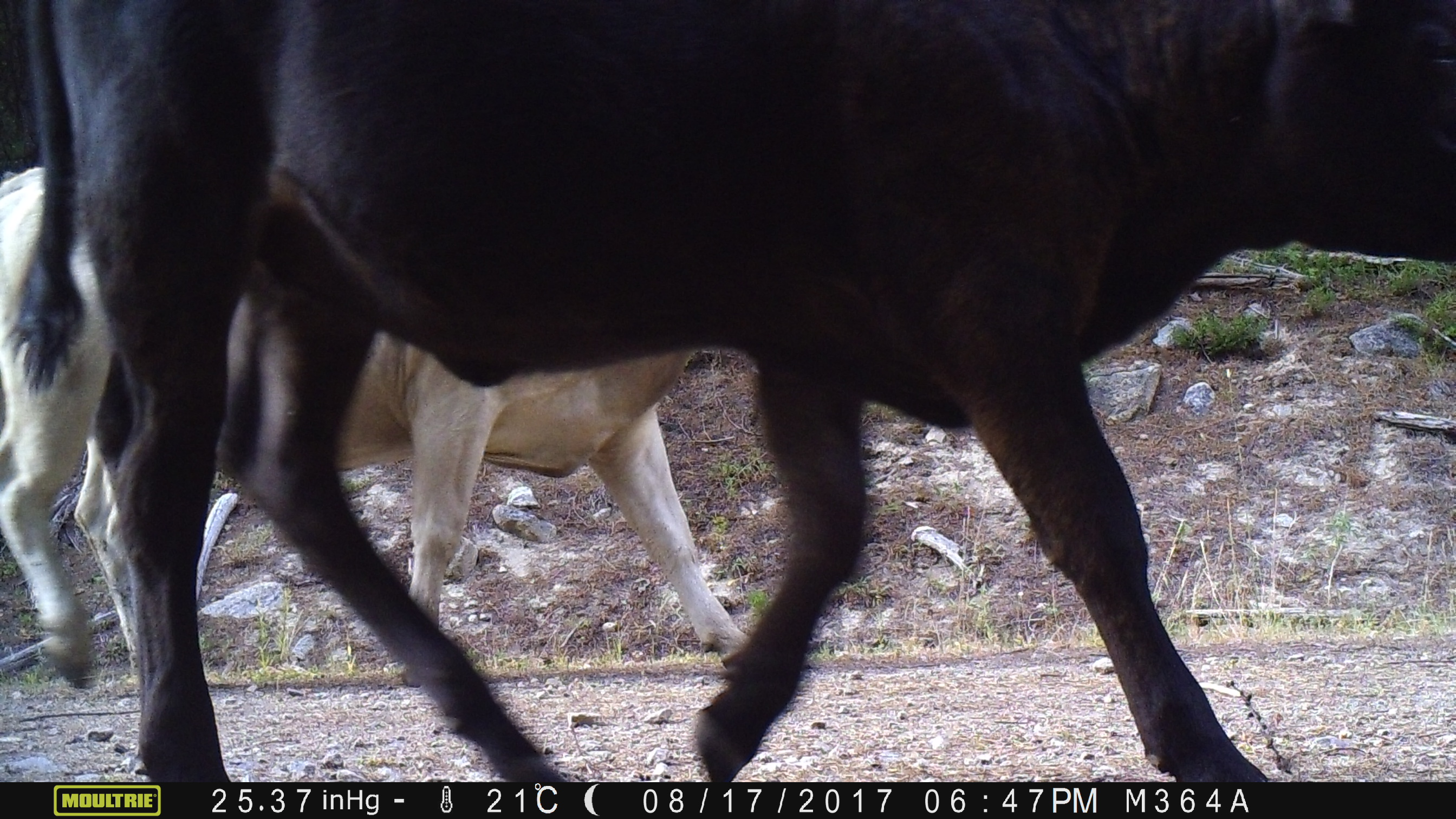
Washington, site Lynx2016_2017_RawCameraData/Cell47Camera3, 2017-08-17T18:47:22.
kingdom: Animalia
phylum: Chordata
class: Mammalia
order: Artiodactyla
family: Bovidae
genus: Bos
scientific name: Bos taurus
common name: domestic cattle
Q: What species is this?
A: Domestic cattle (Bos taurus).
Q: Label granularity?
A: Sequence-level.